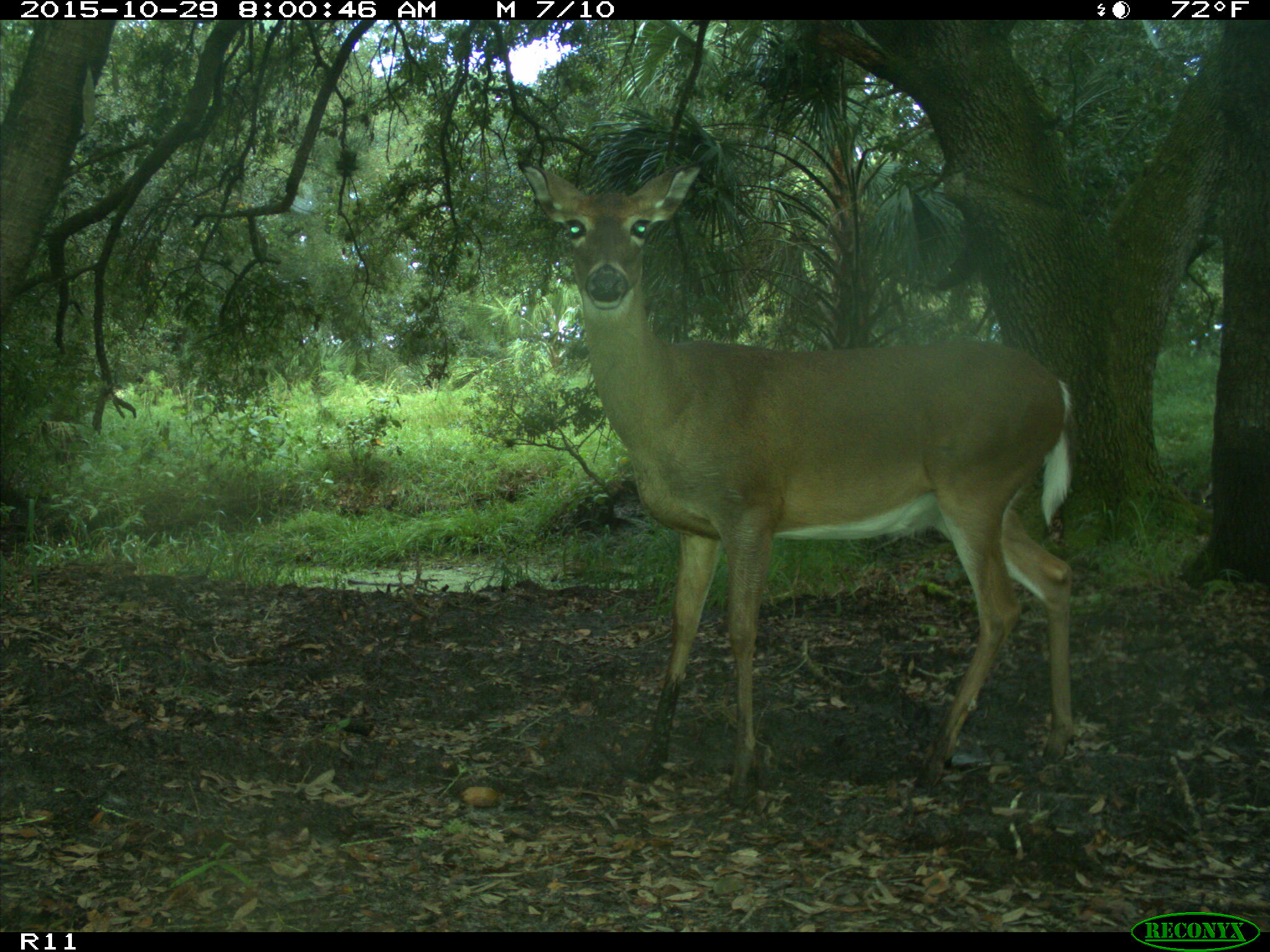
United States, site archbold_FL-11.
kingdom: Animalia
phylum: Chordata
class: Mammalia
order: Artiodactyla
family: Cervidae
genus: Odocoileus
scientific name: Odocoileus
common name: deer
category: unidentified deer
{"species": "unidentified deer (deer) (Odocoileus)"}